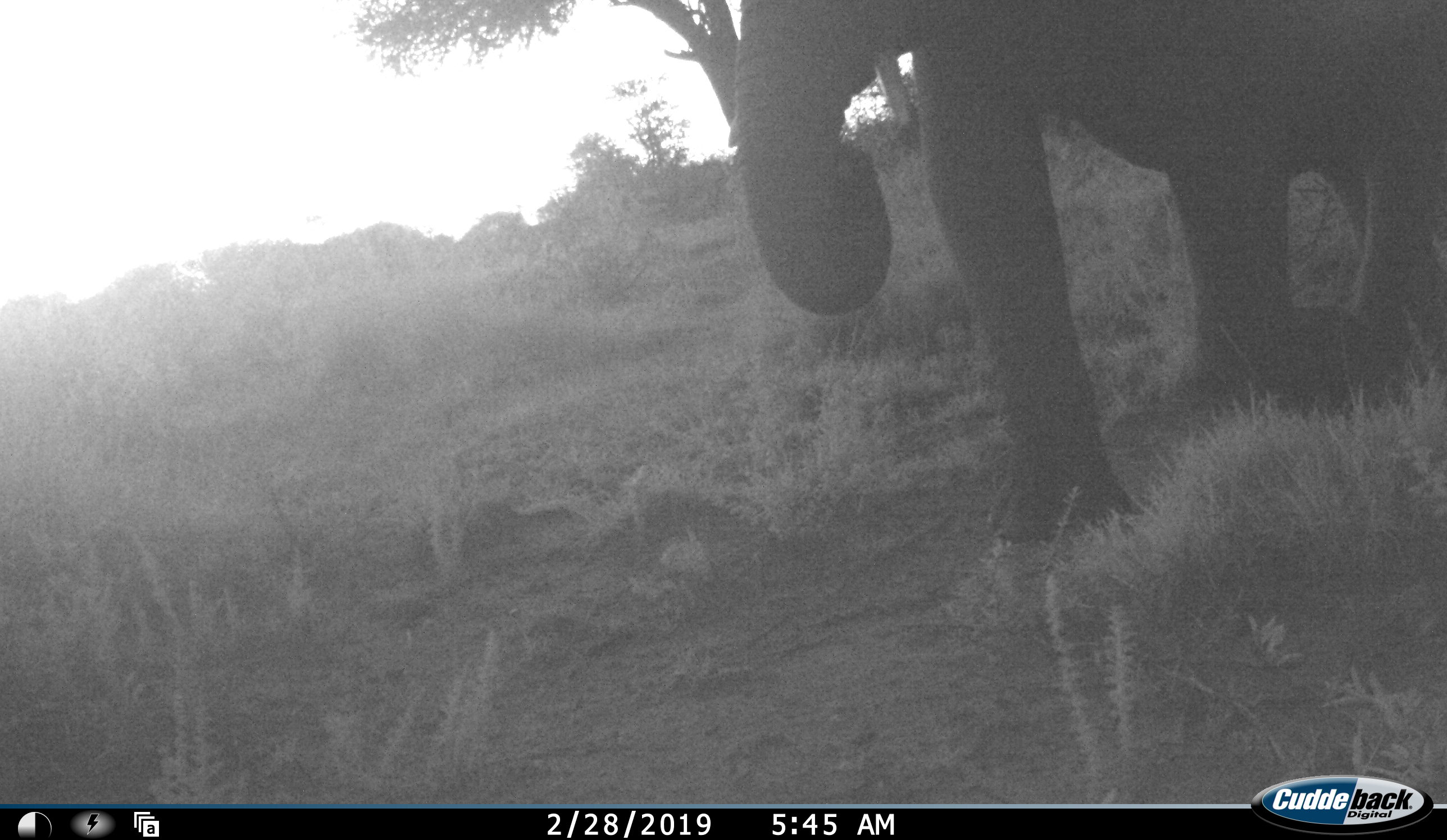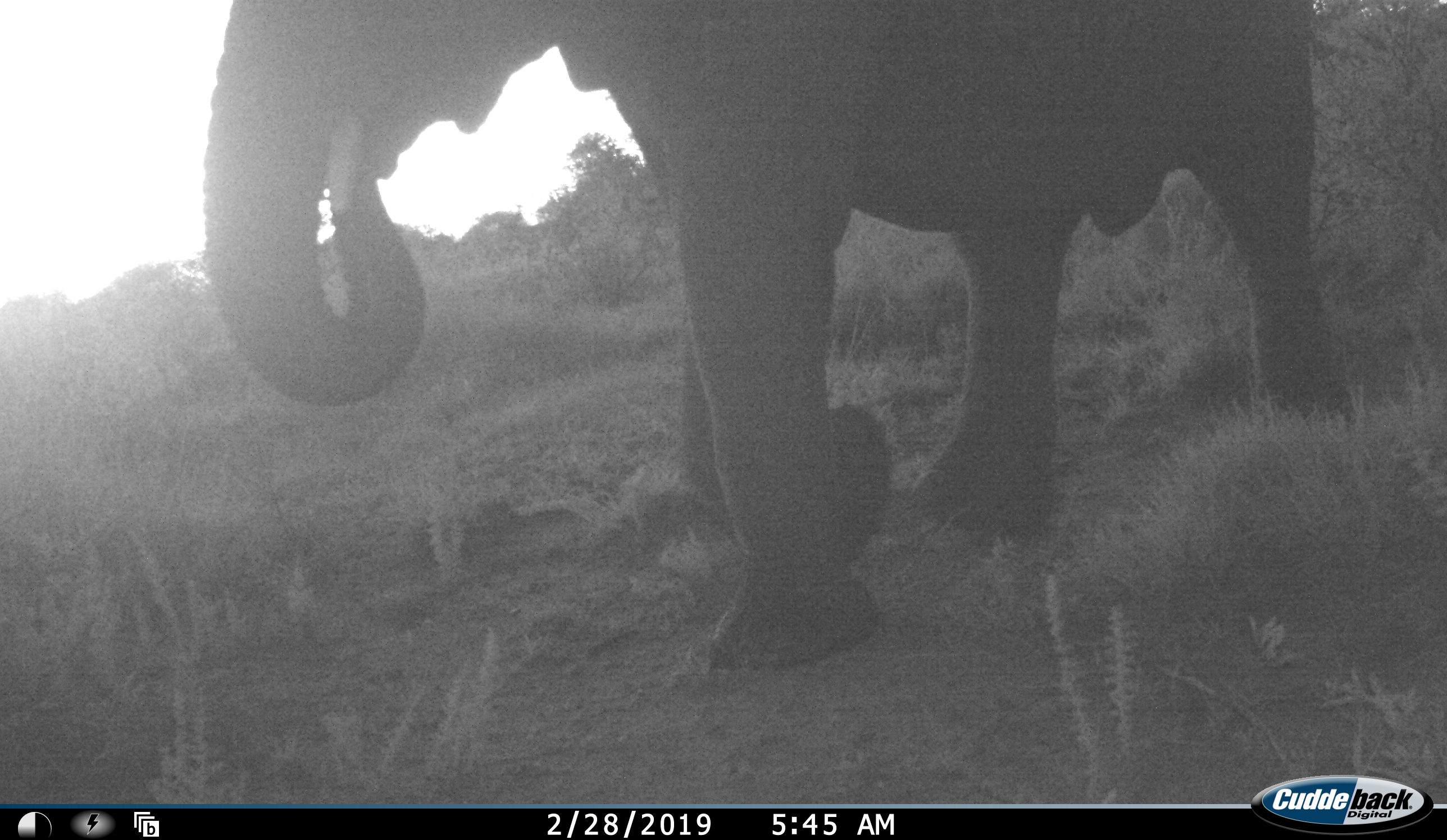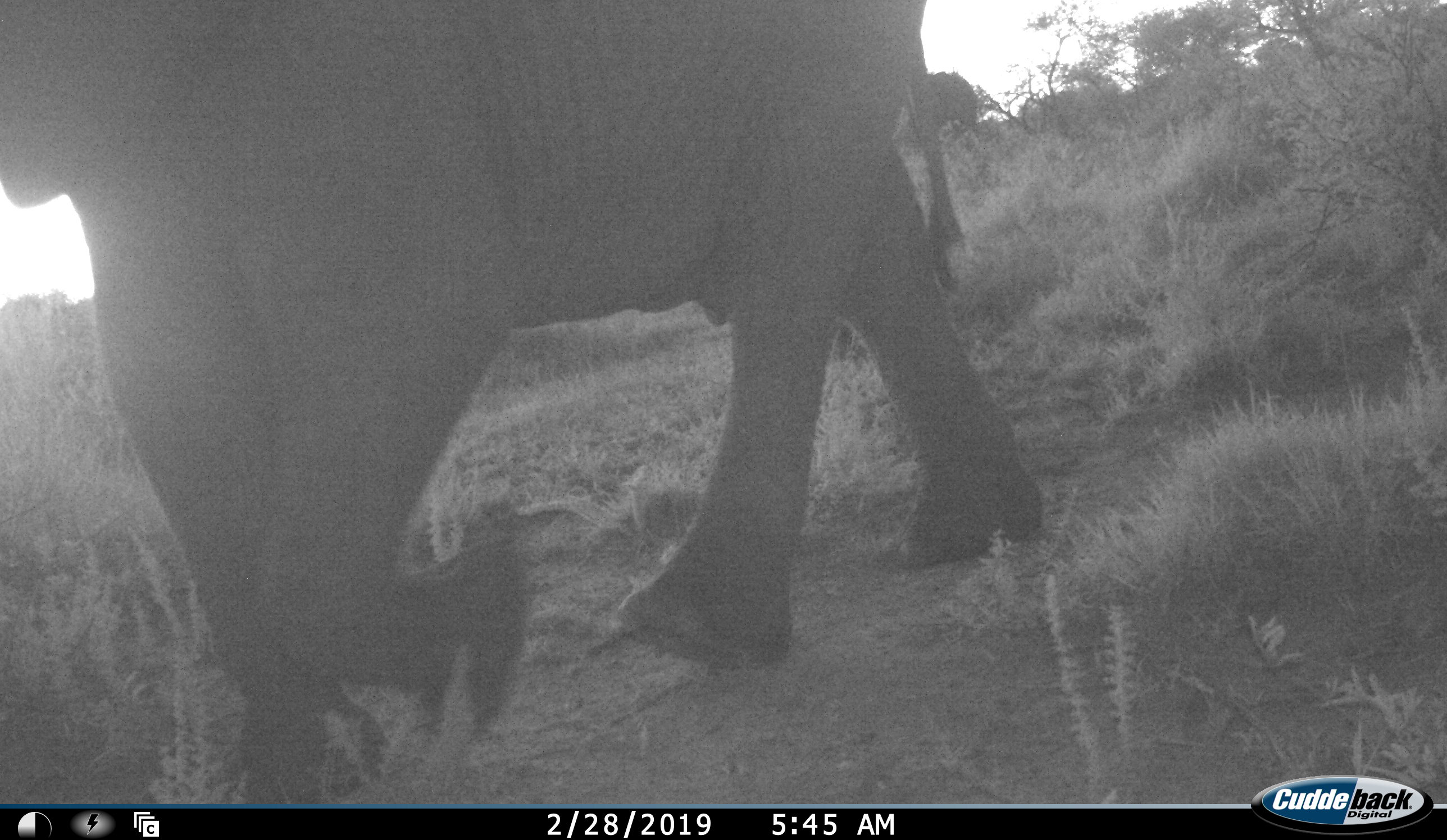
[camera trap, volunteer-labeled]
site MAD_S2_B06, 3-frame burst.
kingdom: Animalia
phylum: Chordata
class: Mammalia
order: Proboscidea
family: Elephantidae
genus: Loxodonta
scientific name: Loxodonta africana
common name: african bush elephant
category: elephant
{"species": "elephant (african bush elephant) (Loxodonta africana)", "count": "1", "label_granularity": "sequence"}